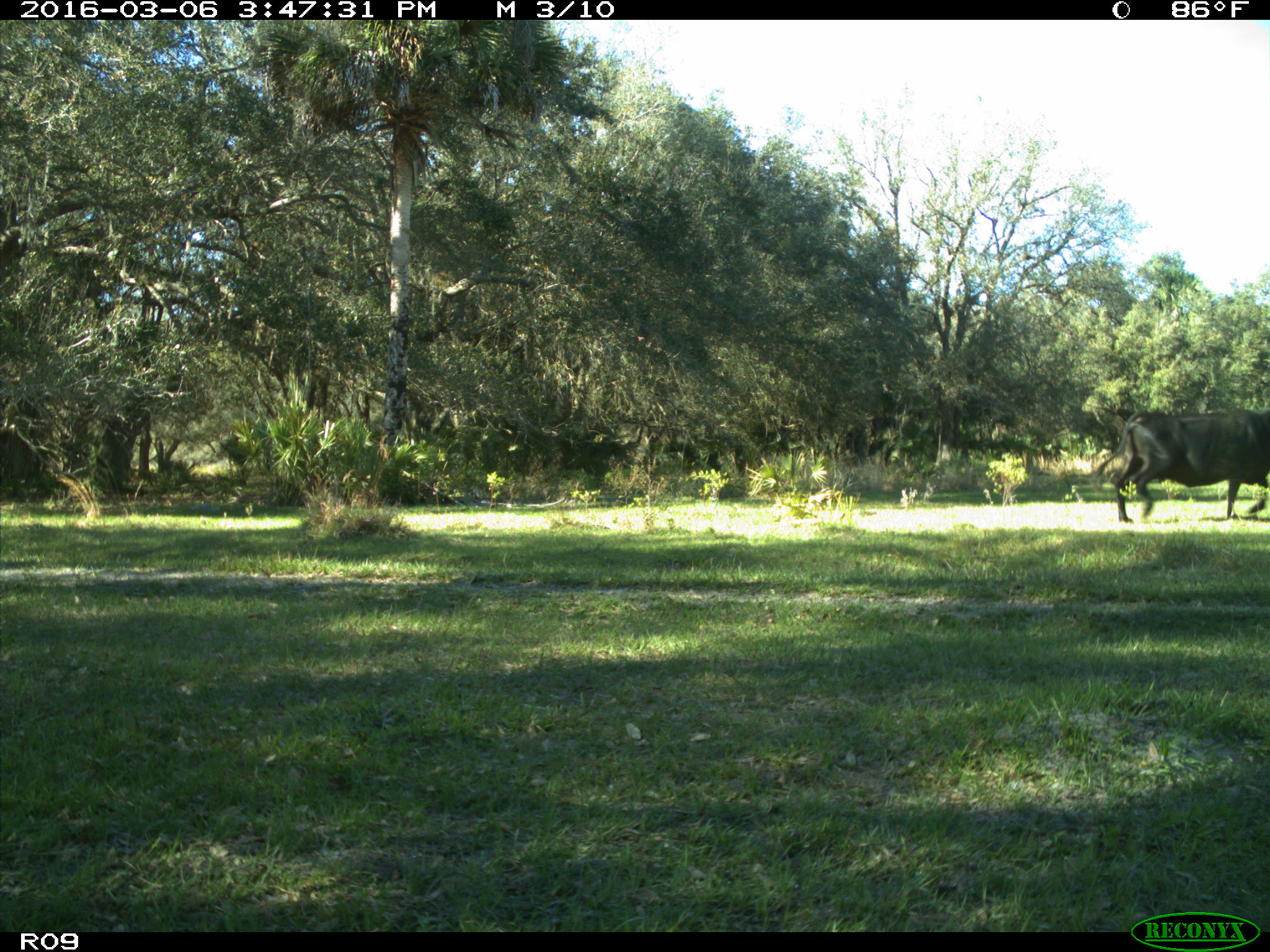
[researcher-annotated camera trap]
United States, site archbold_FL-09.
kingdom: Animalia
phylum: Chordata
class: Mammalia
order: Artiodactyla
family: Bovidae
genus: Bos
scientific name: Bos taurus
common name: domestic cow